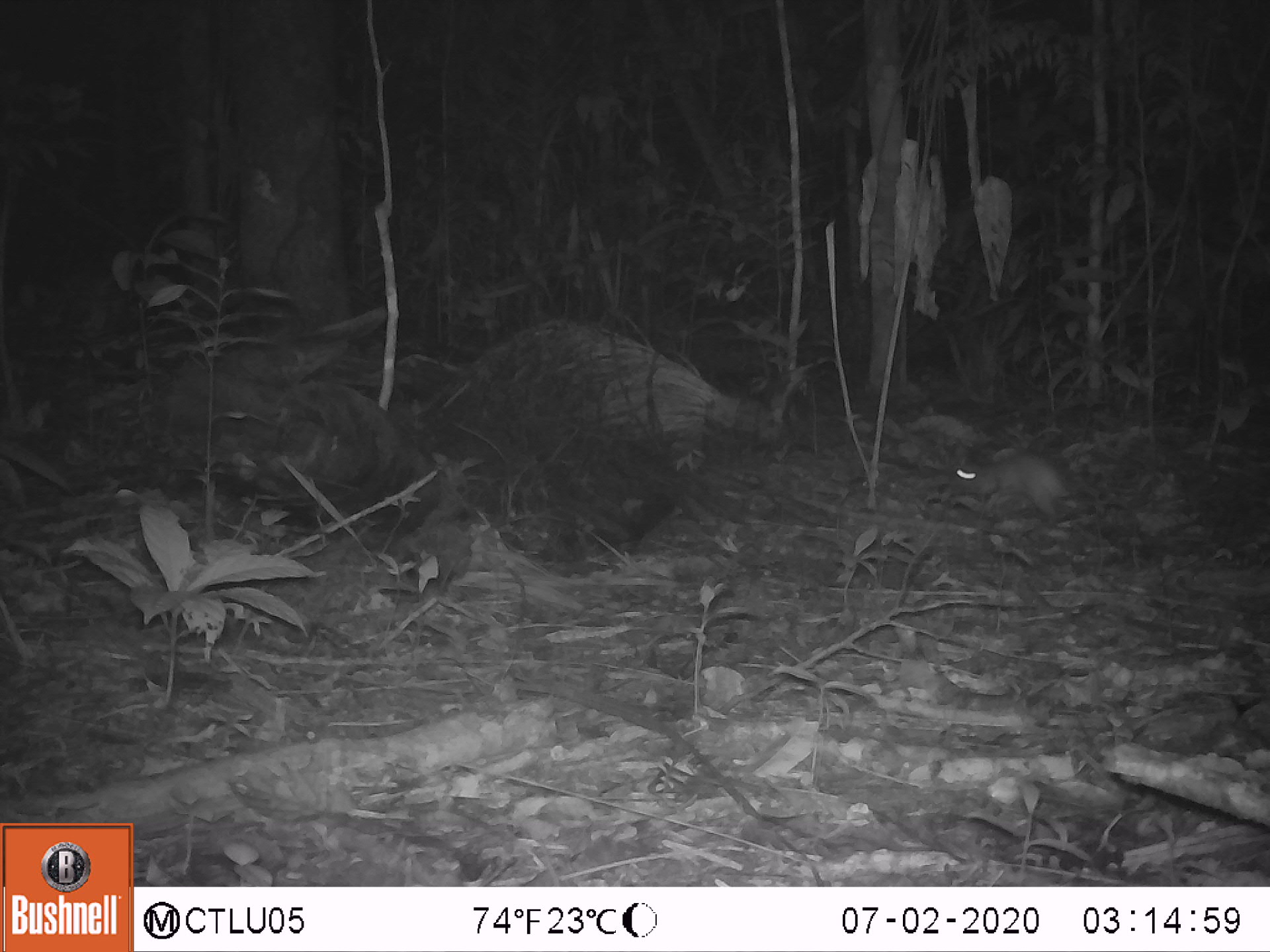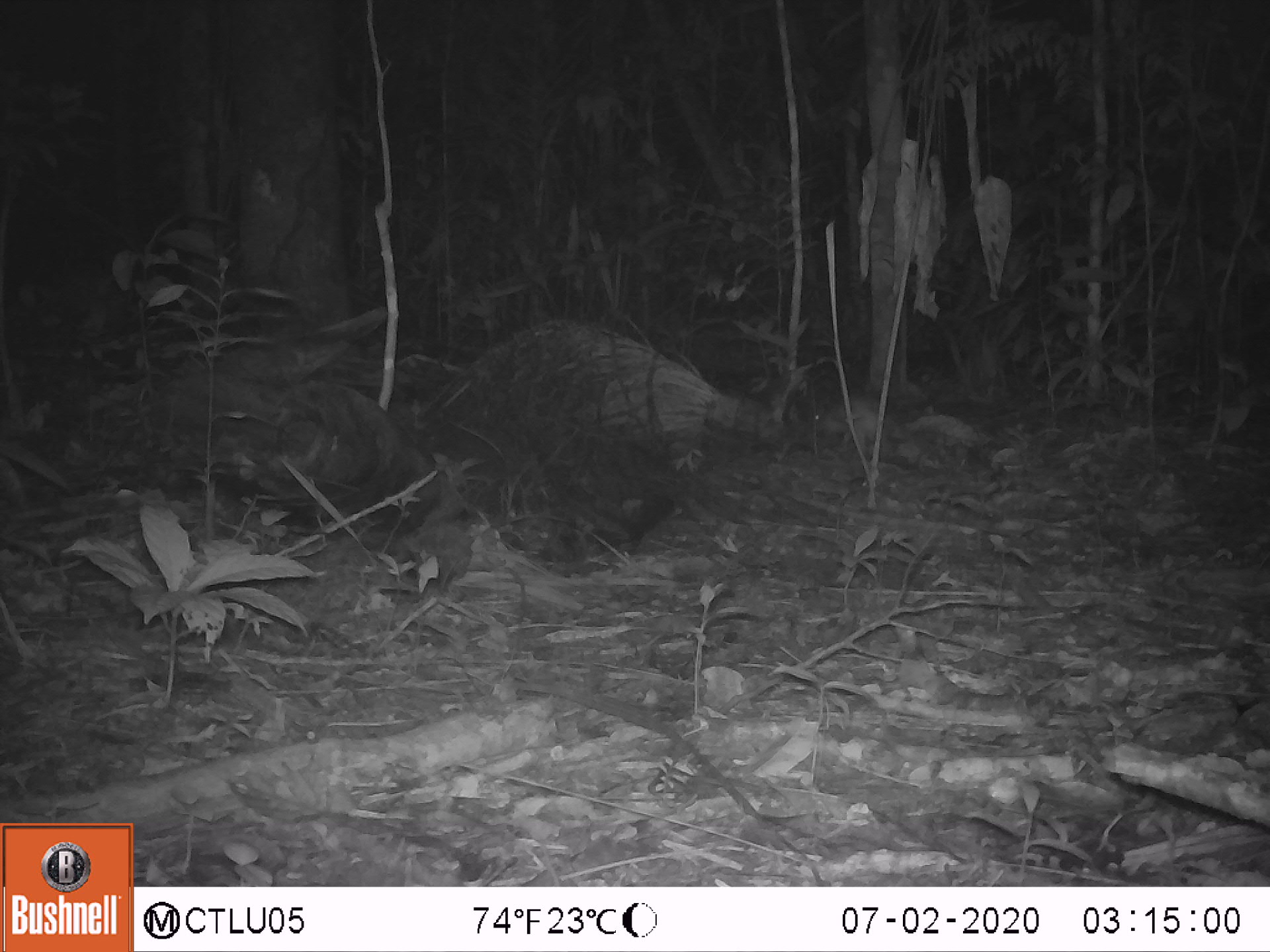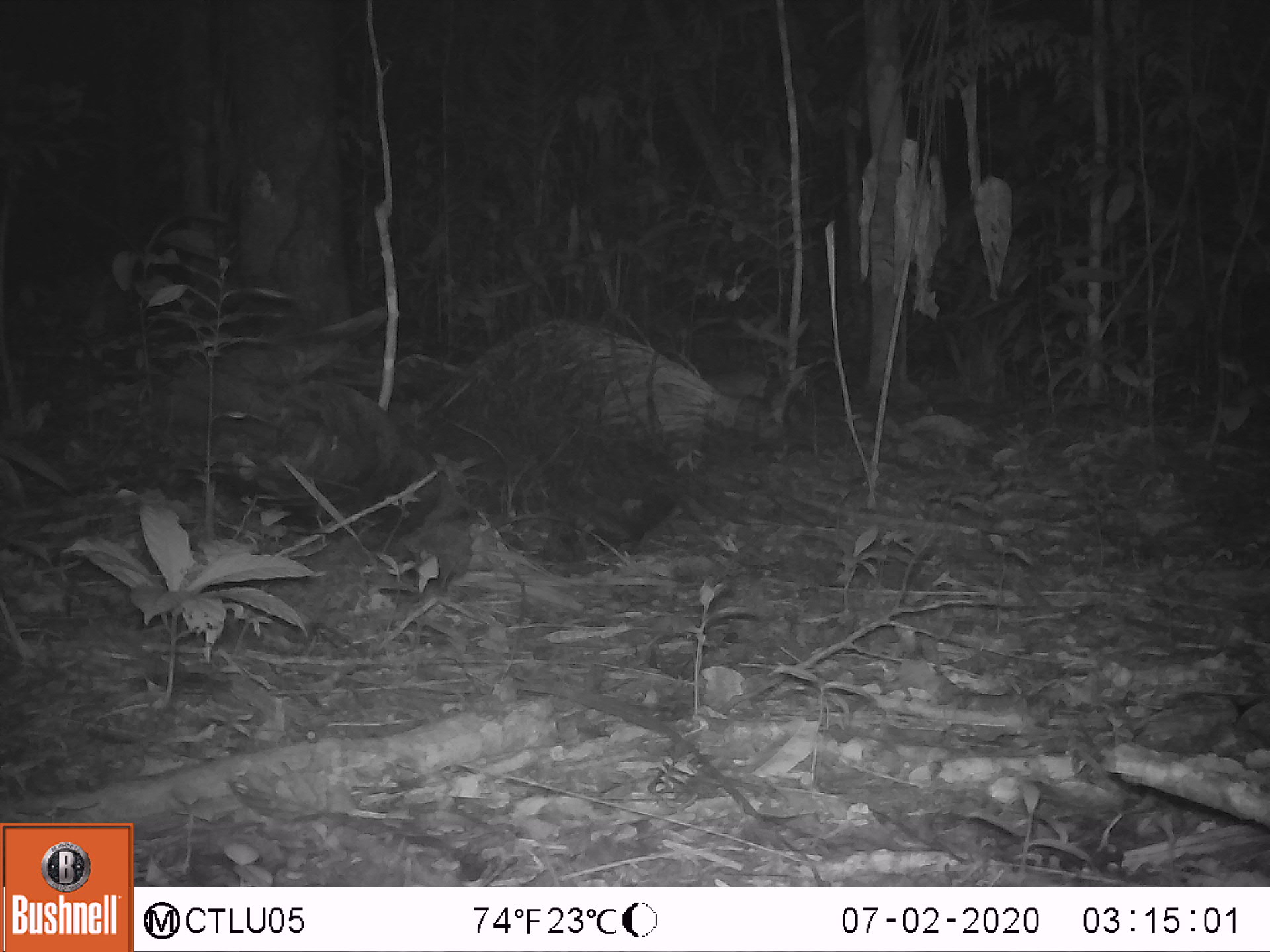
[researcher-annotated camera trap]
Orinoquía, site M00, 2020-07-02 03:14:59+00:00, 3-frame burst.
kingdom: Animalia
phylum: Chordata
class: Mammalia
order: Rodentia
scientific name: Rodentia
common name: rodent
Rodent (Rodentia).